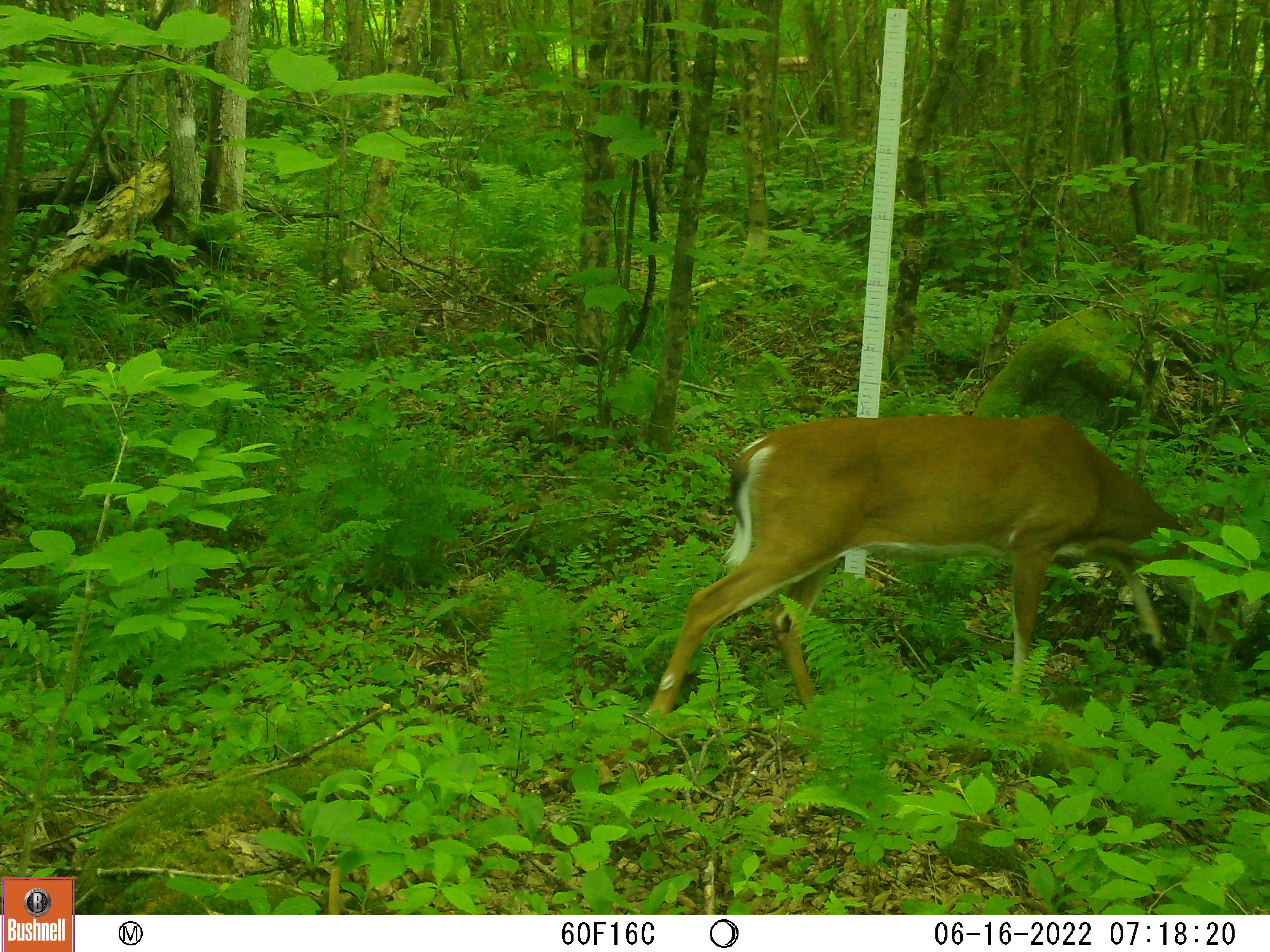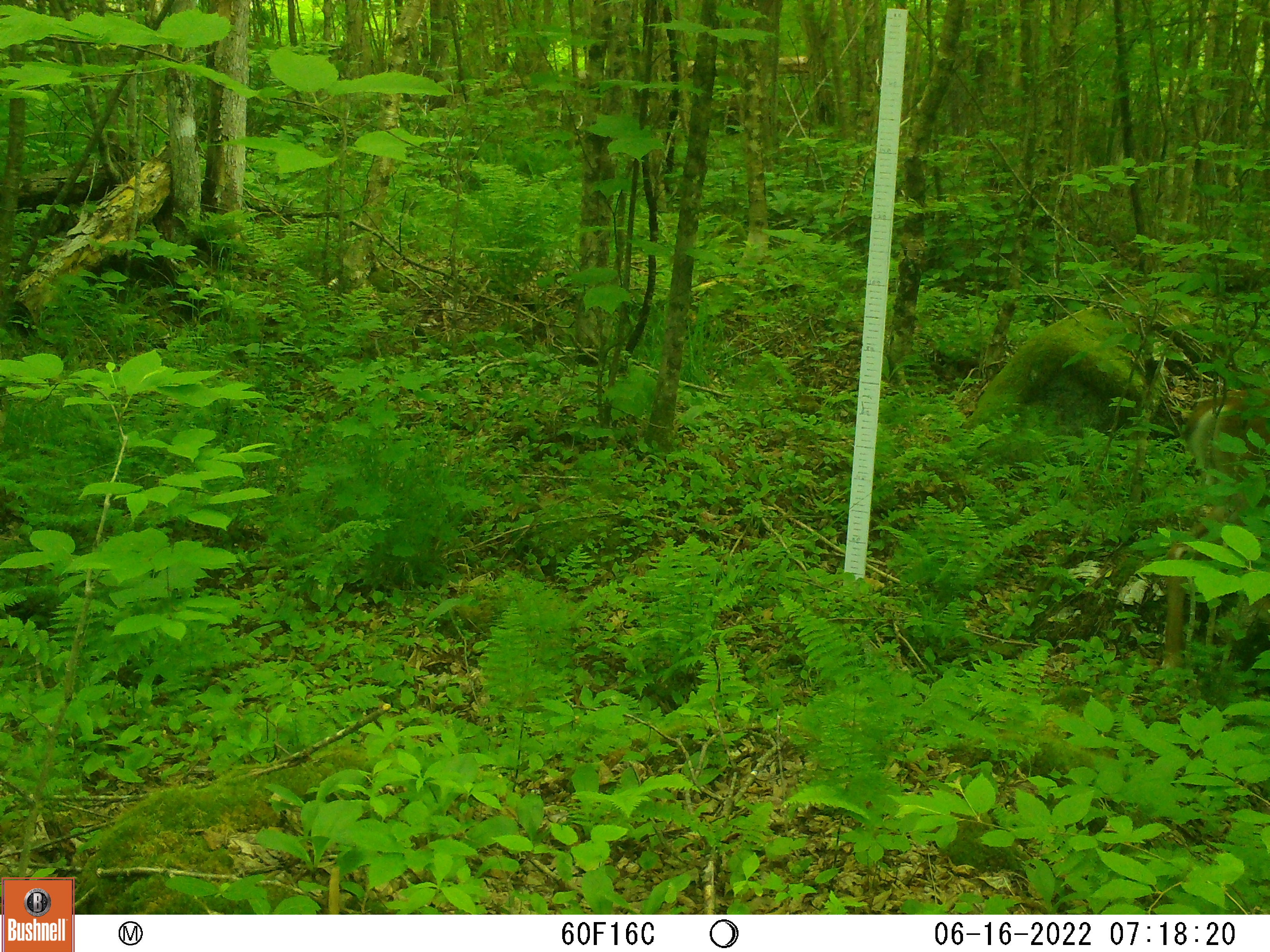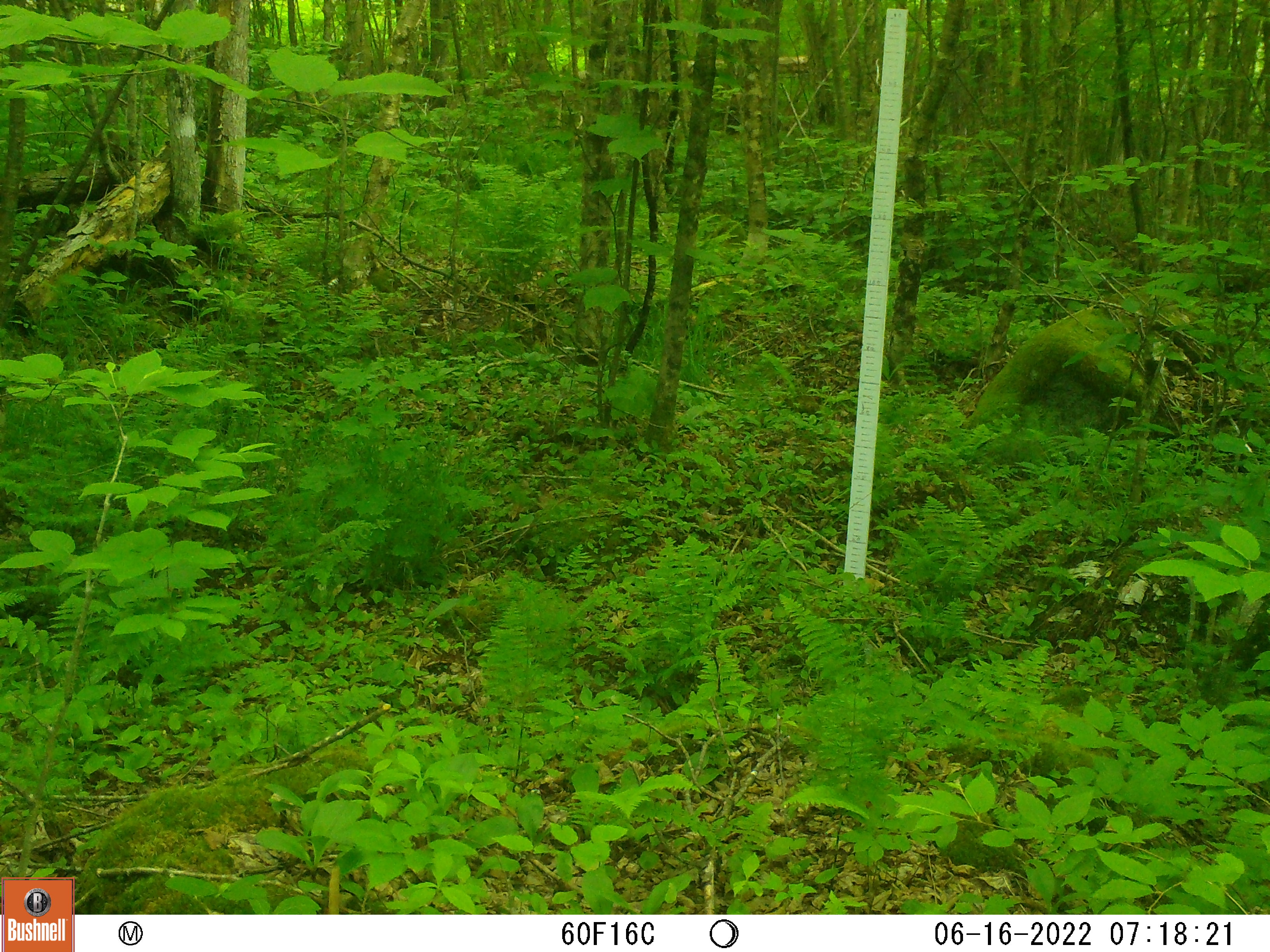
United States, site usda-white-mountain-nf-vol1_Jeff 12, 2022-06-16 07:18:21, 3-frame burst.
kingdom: Animalia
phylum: Chordata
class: Mammalia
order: Artiodactyla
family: Cervidae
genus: Odocoileus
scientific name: Odocoileus virginianus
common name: white-tailed deer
White-tailed deer (Odocoileus virginianus).